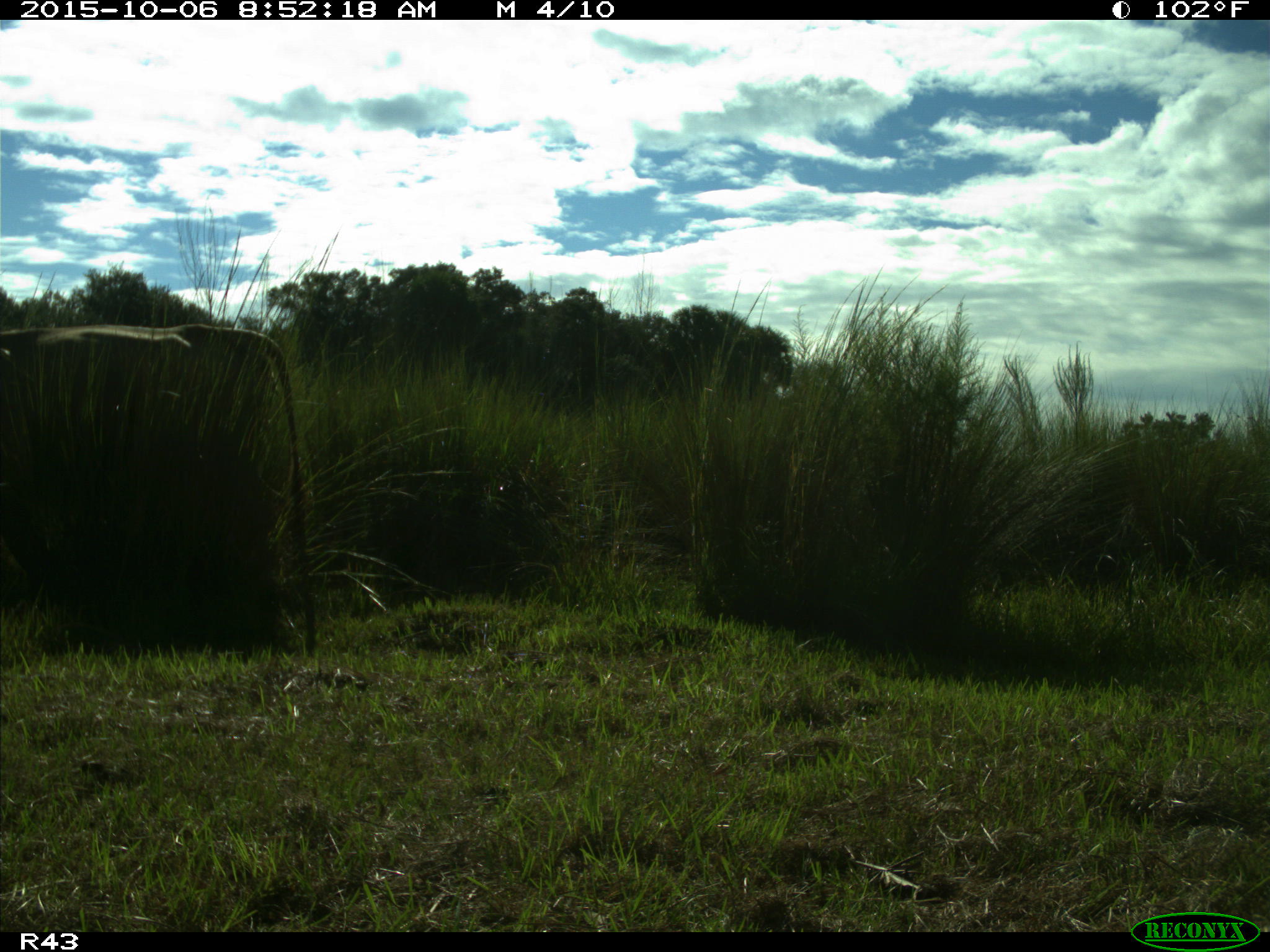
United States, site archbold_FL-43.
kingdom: Animalia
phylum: Chordata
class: Mammalia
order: Artiodactyla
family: Bovidae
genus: Bos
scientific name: Bos taurus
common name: domestic cow